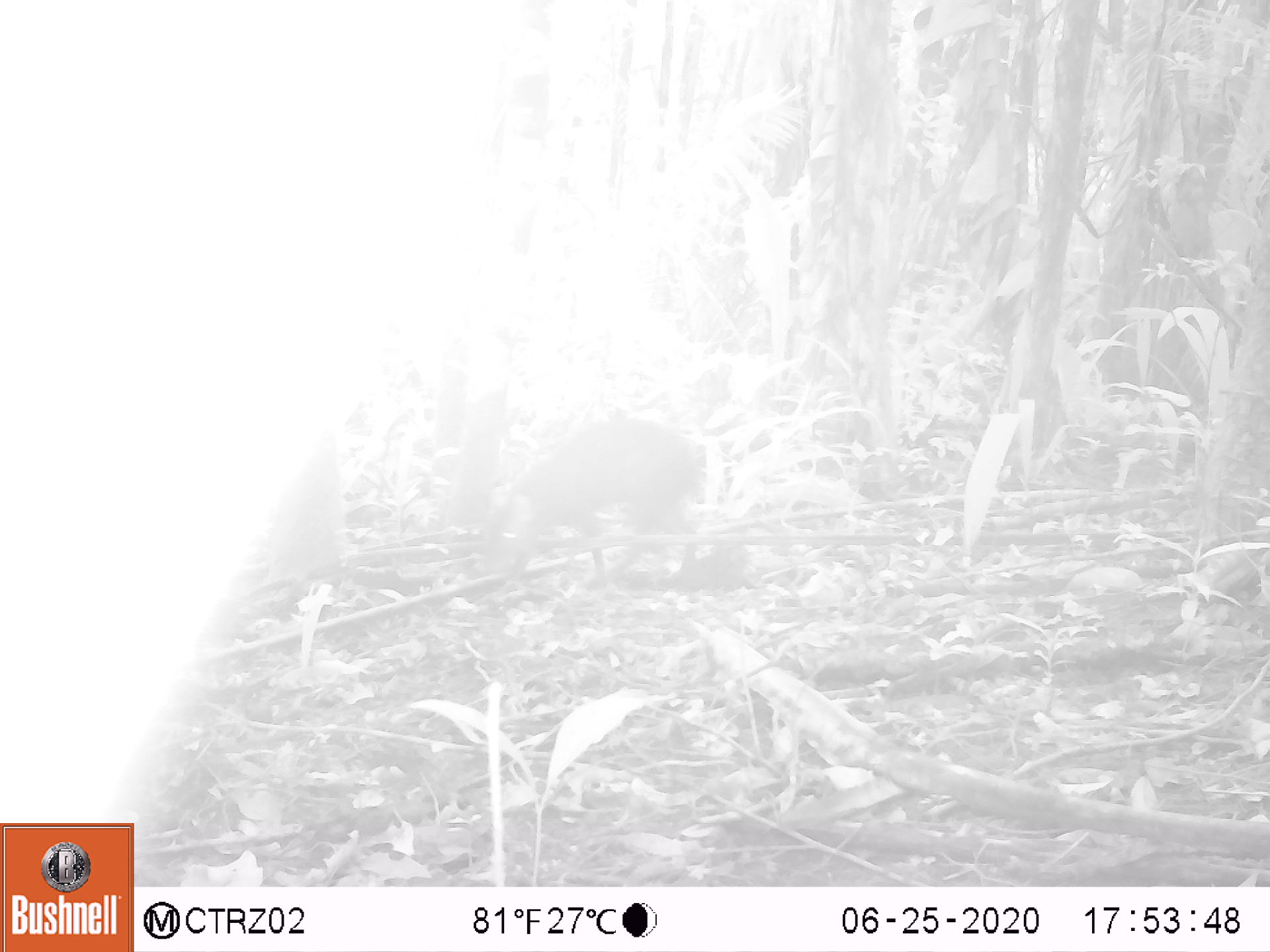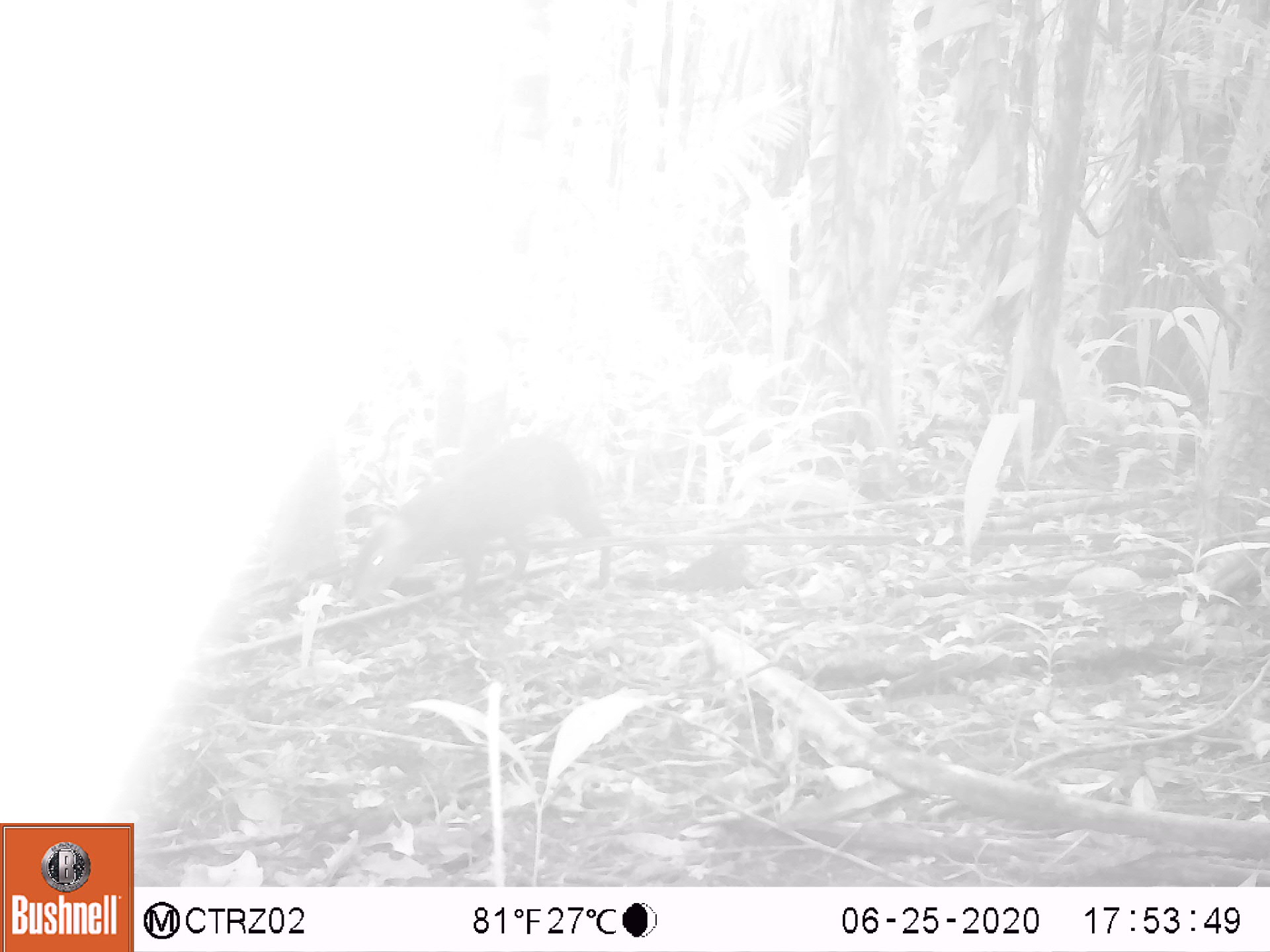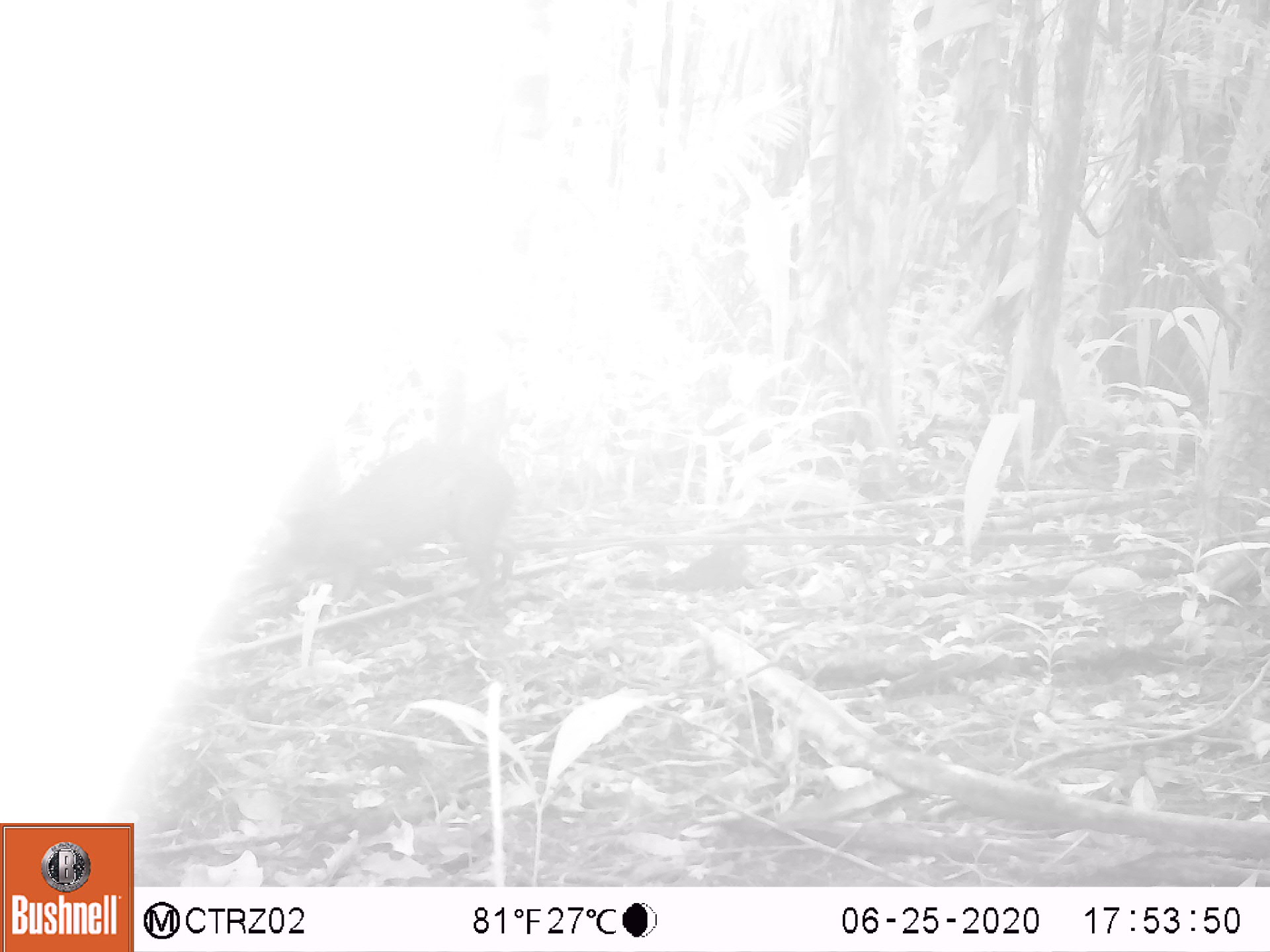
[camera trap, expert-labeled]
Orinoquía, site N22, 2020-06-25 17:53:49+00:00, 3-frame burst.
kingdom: Animalia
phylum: Chordata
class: Mammalia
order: Rodentia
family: Dasyproctidae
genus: Dasyprocta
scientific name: Dasyprocta fuliginosa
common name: black agouti